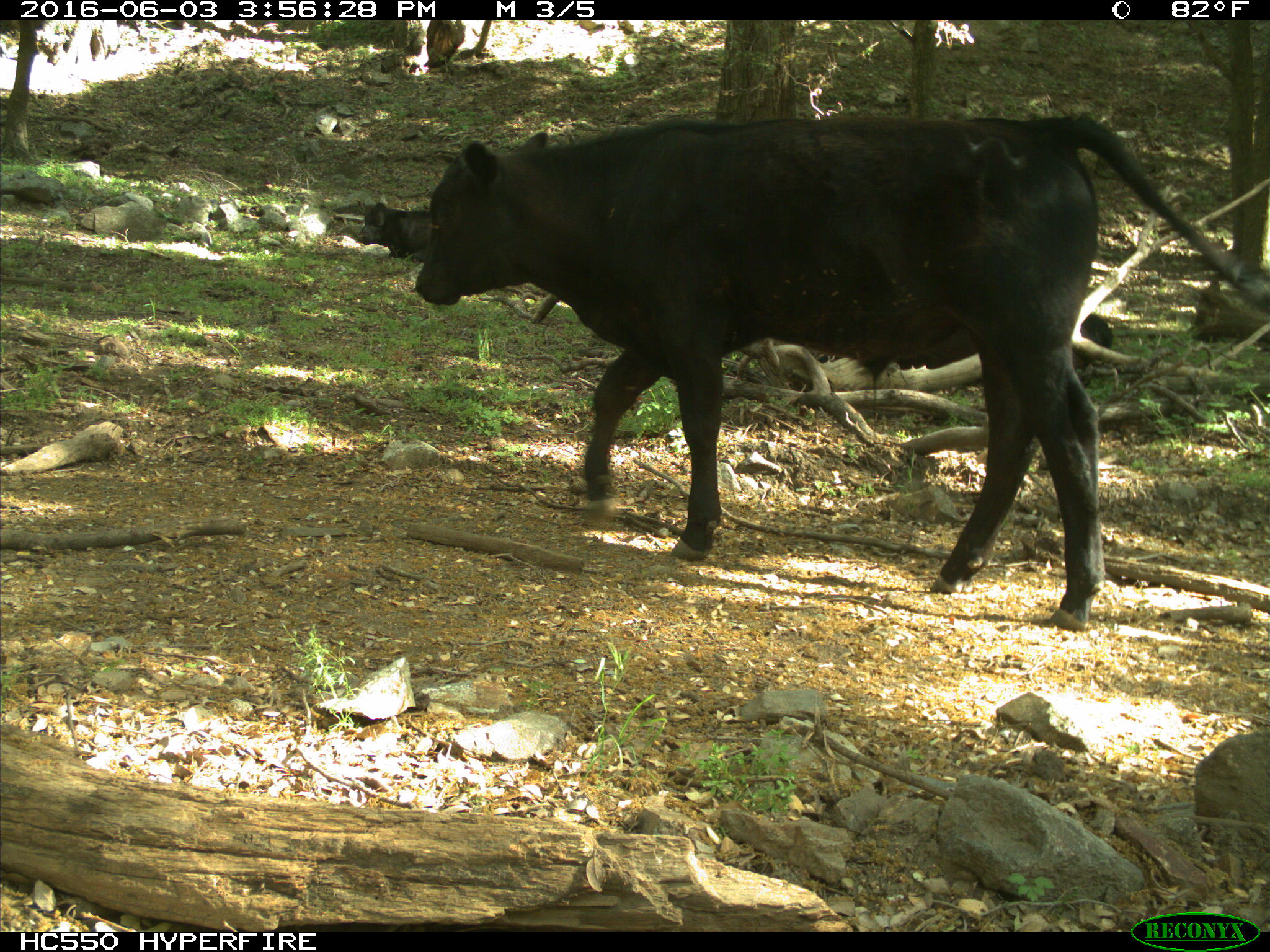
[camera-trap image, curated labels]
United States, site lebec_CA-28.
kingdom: Animalia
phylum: Chordata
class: Mammalia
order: Artiodactyla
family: Bovidae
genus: Bos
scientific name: Bos taurus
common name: domestic cow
Bos taurus (domestic cow).